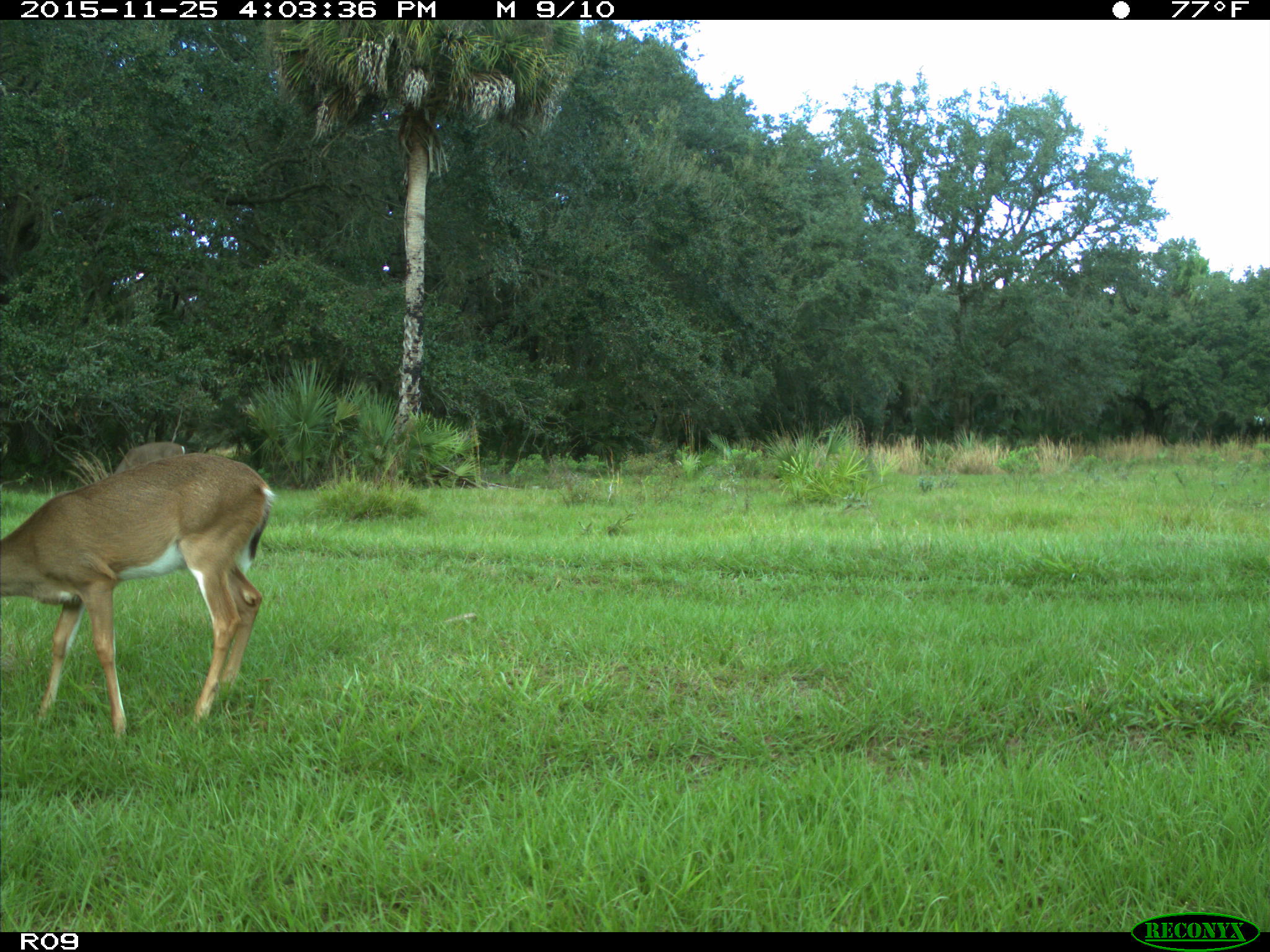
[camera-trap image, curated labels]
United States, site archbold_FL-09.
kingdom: Animalia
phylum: Chordata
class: Mammalia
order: Artiodactyla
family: Cervidae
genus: Odocoileus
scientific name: Odocoileus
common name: deer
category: unidentified deer